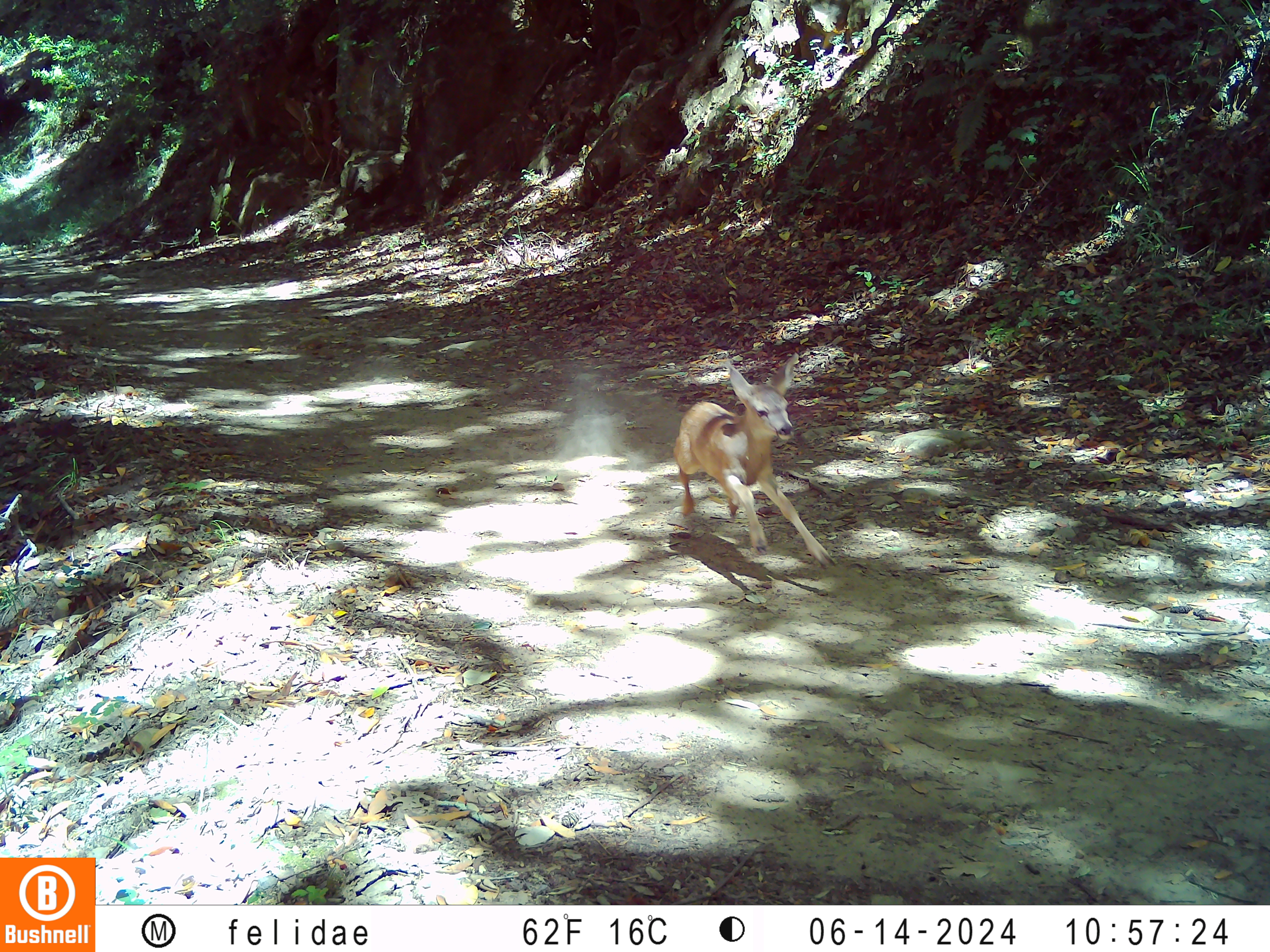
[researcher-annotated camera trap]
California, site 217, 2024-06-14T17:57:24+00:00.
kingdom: Animalia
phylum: Chordata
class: Mammalia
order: Artiodactyla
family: Cervidae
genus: Odocoileus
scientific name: Odocoileus hemionus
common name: mule deer